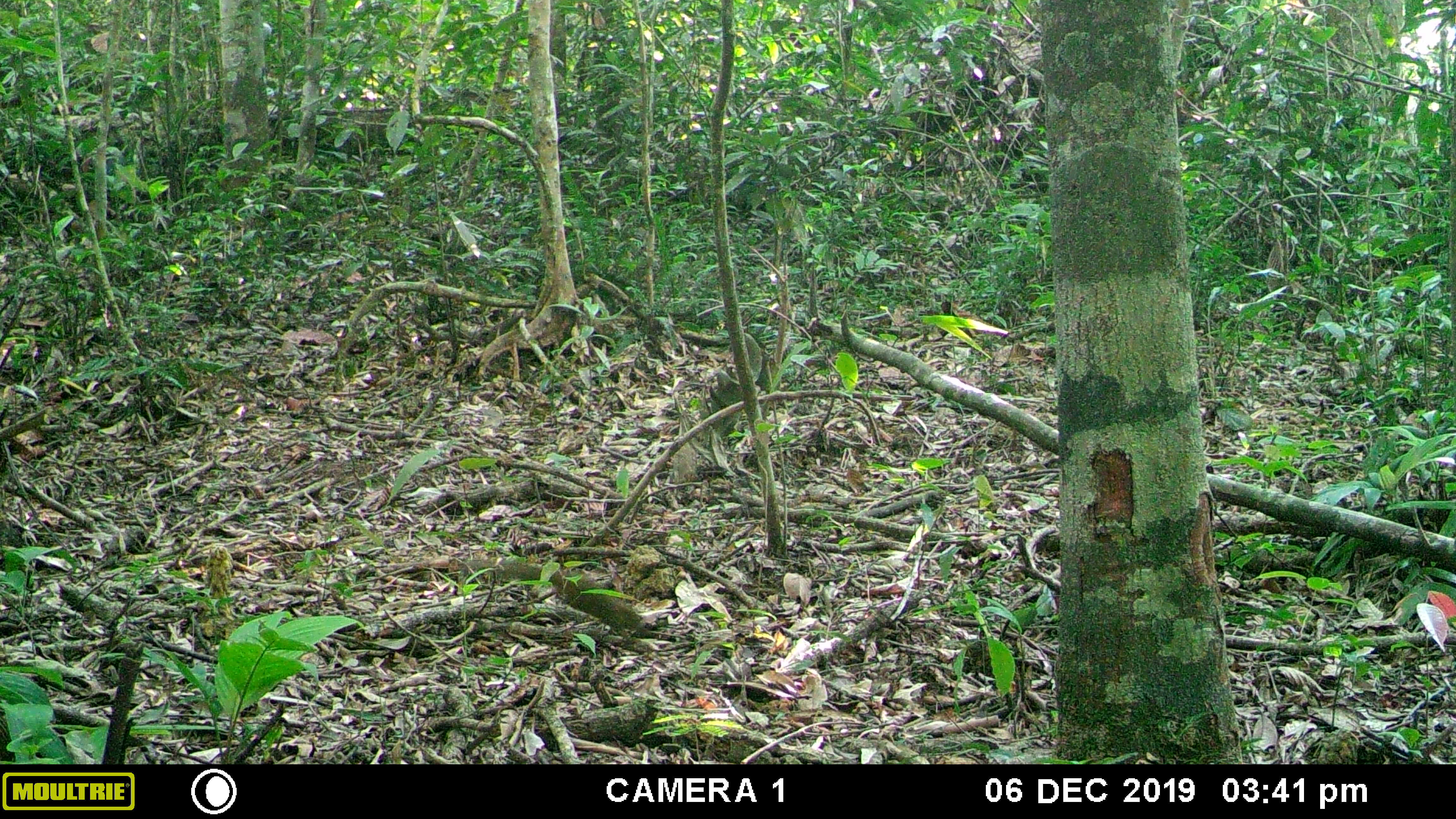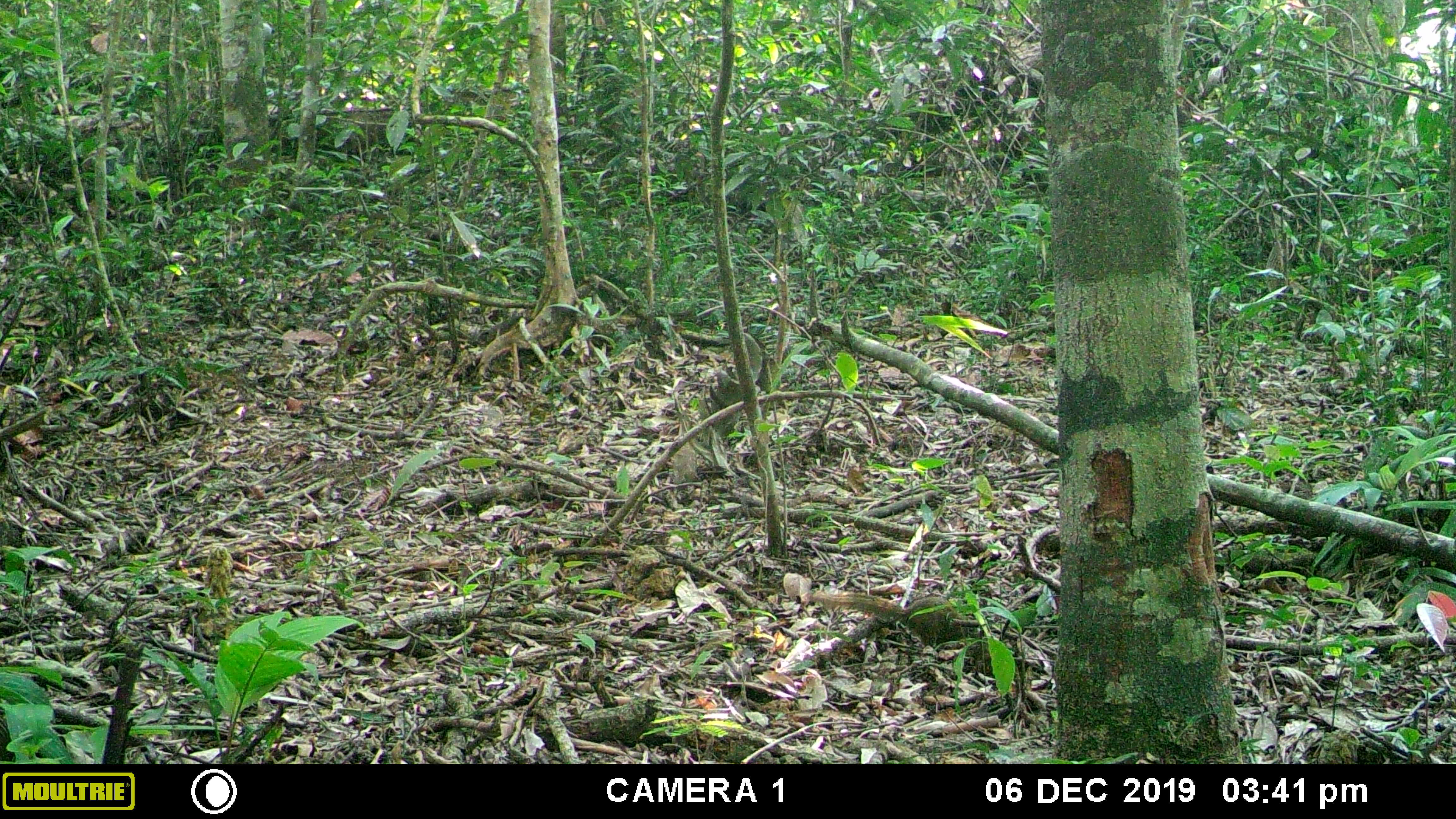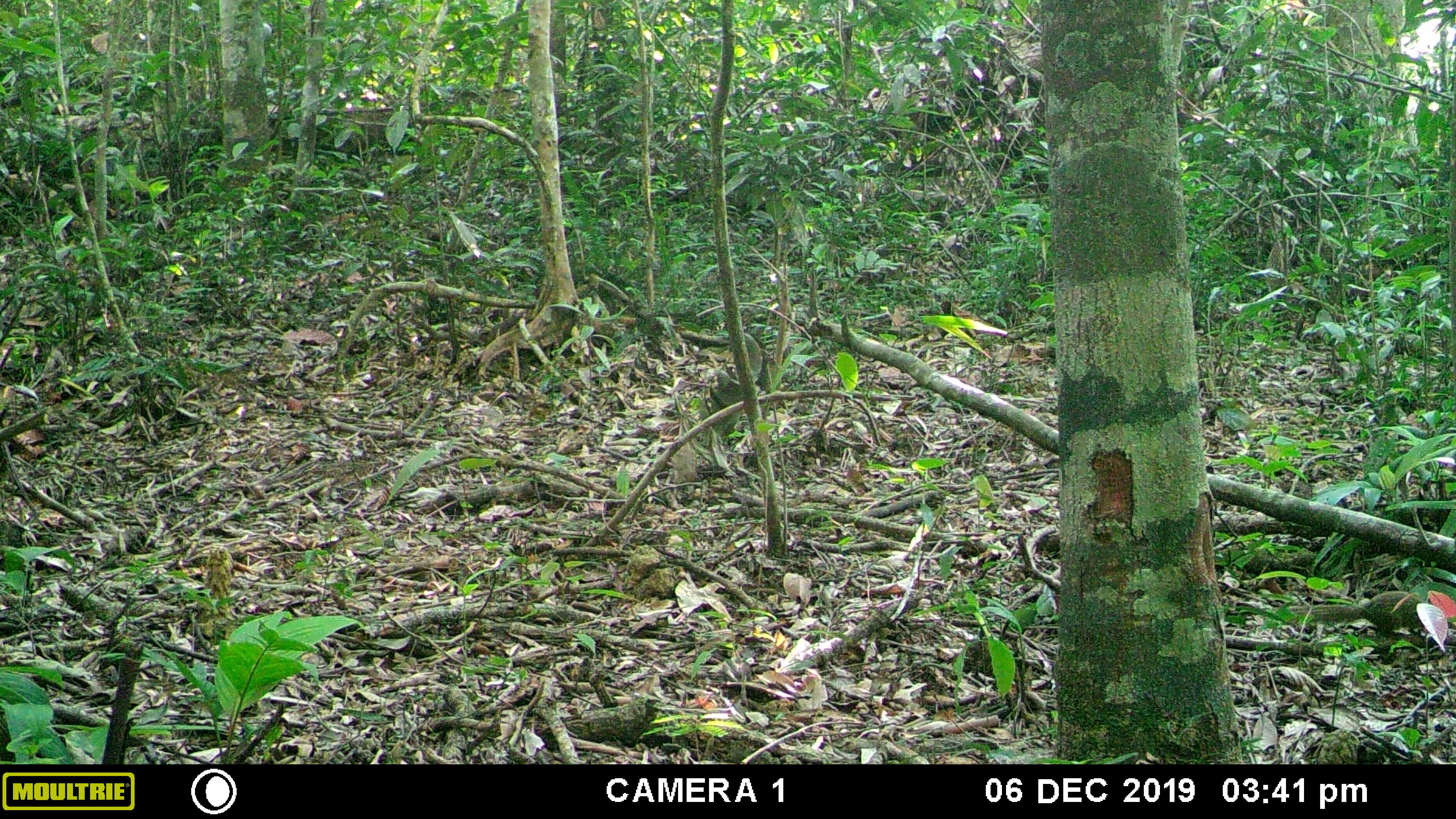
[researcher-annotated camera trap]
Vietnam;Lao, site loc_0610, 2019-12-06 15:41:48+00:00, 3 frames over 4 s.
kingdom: Animalia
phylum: Chordata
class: Mammalia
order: Scandentia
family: Tupaiidae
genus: Tupaia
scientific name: Tupaia belangeri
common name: northern treeshrew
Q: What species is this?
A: Northern treeshrew (Tupaia belangeri).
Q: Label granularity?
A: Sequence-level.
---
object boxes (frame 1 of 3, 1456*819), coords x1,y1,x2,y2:
northern treeshrew: 460,559,656,644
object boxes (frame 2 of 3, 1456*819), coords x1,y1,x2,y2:
northern treeshrew: 813,589,967,647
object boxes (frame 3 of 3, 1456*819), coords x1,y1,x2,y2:
northern treeshrew: 1288,591,1449,640